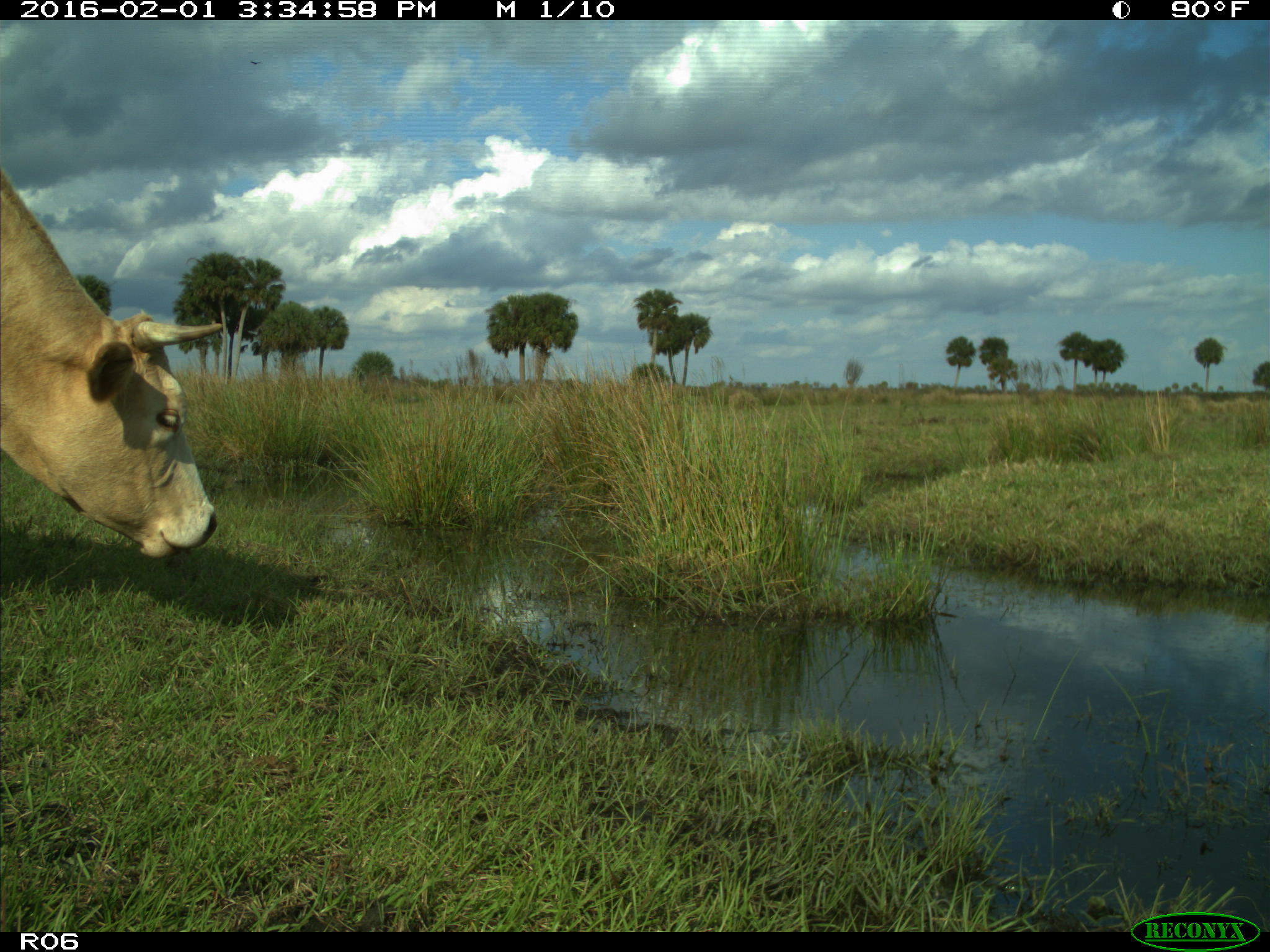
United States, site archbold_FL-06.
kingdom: Animalia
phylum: Chordata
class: Mammalia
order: Artiodactyla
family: Bovidae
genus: Bos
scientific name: Bos taurus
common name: domestic cow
Bos taurus (domestic cow).